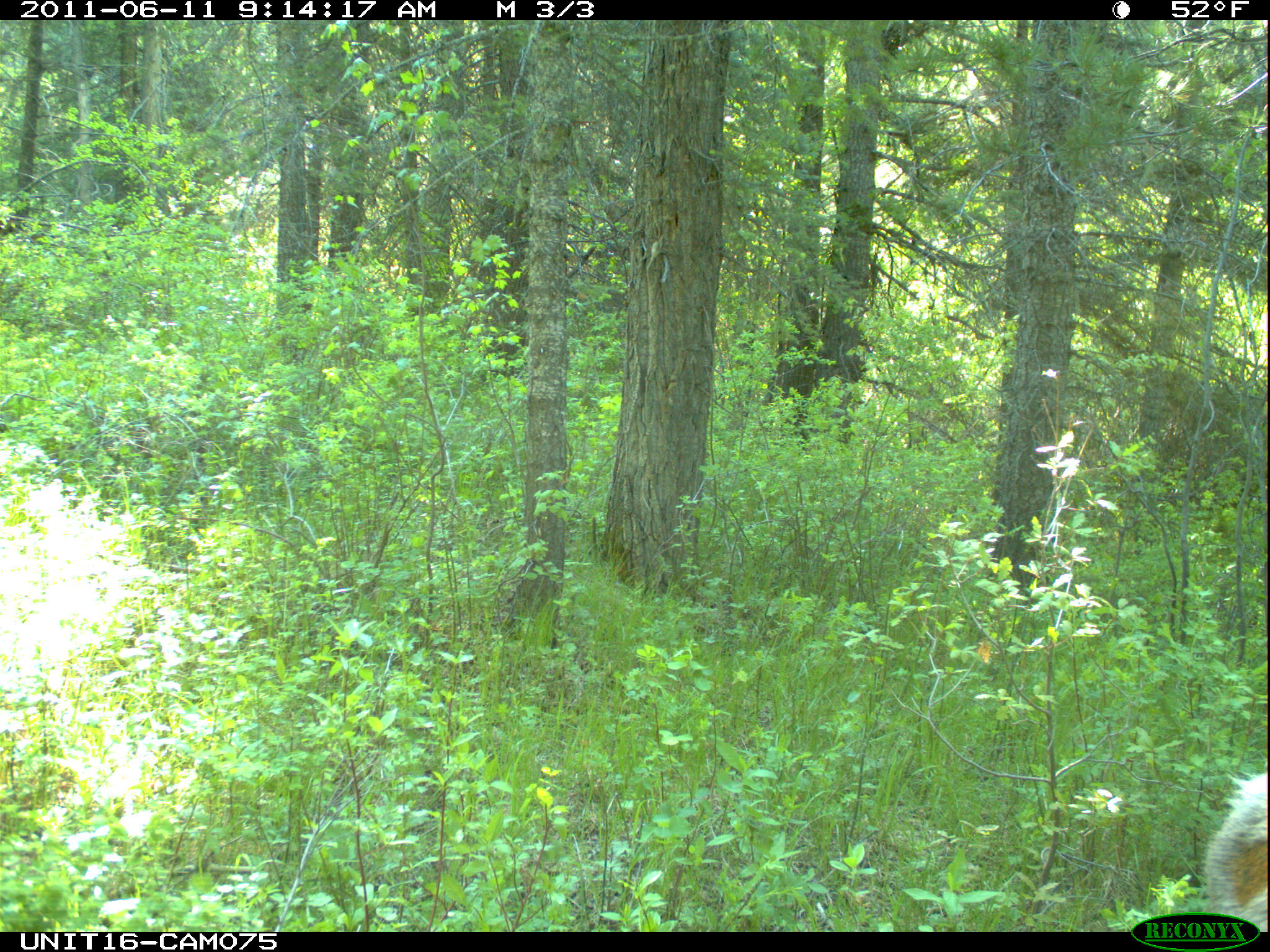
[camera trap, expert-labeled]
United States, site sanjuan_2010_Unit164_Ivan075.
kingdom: Animalia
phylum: Chordata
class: Mammalia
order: Artiodactyla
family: Cervidae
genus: Cervus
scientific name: Cervus elaphus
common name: red deer